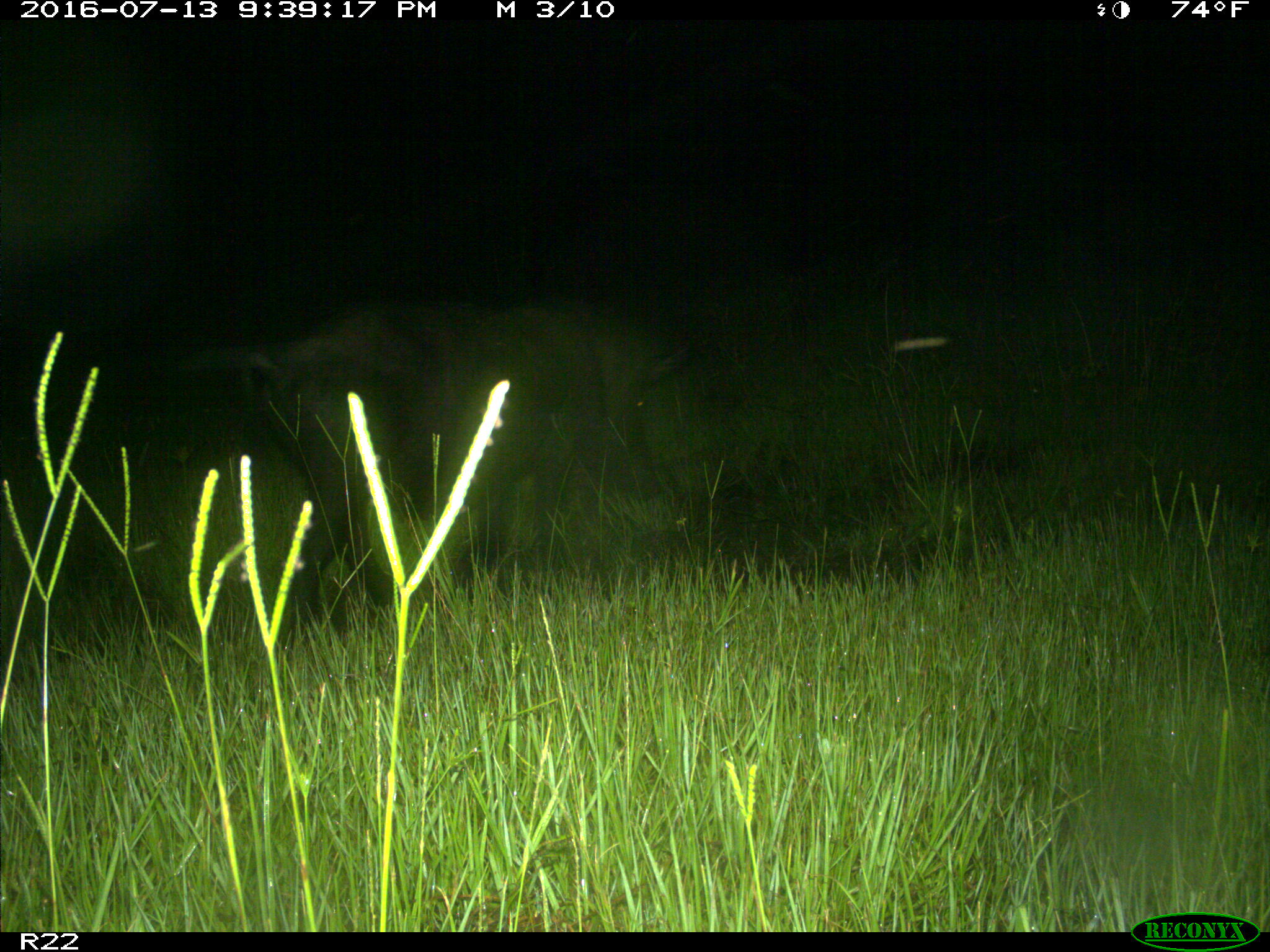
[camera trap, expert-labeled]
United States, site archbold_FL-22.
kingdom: Animalia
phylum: Chordata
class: Mammalia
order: Artiodactyla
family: Suidae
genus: Sus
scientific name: Sus scrofa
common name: wild boar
Sus scrofa (wild boar).